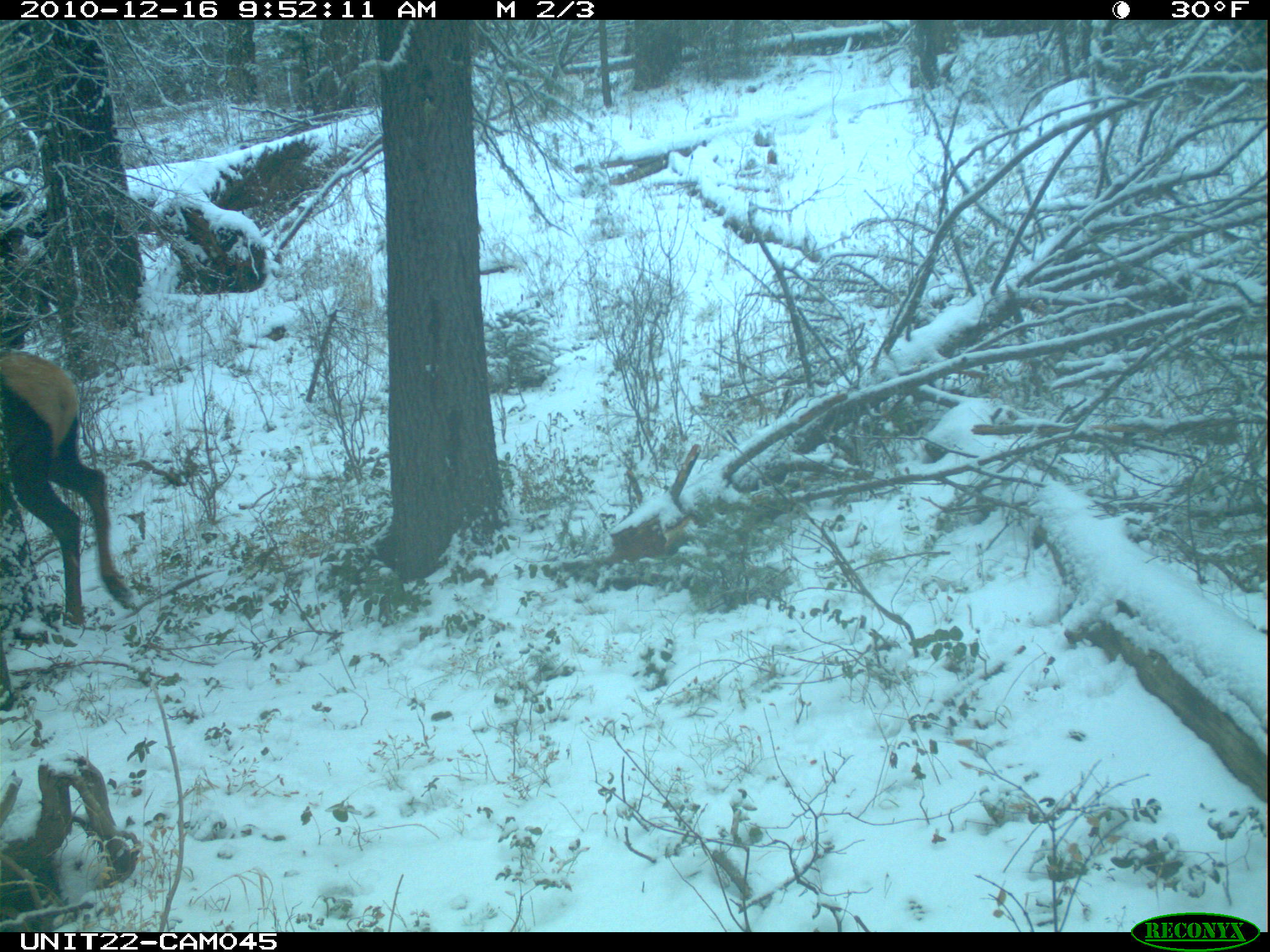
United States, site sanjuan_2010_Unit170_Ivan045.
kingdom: Animalia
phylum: Chordata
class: Mammalia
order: Artiodactyla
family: Cervidae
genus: Cervus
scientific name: Cervus elaphus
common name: red deer